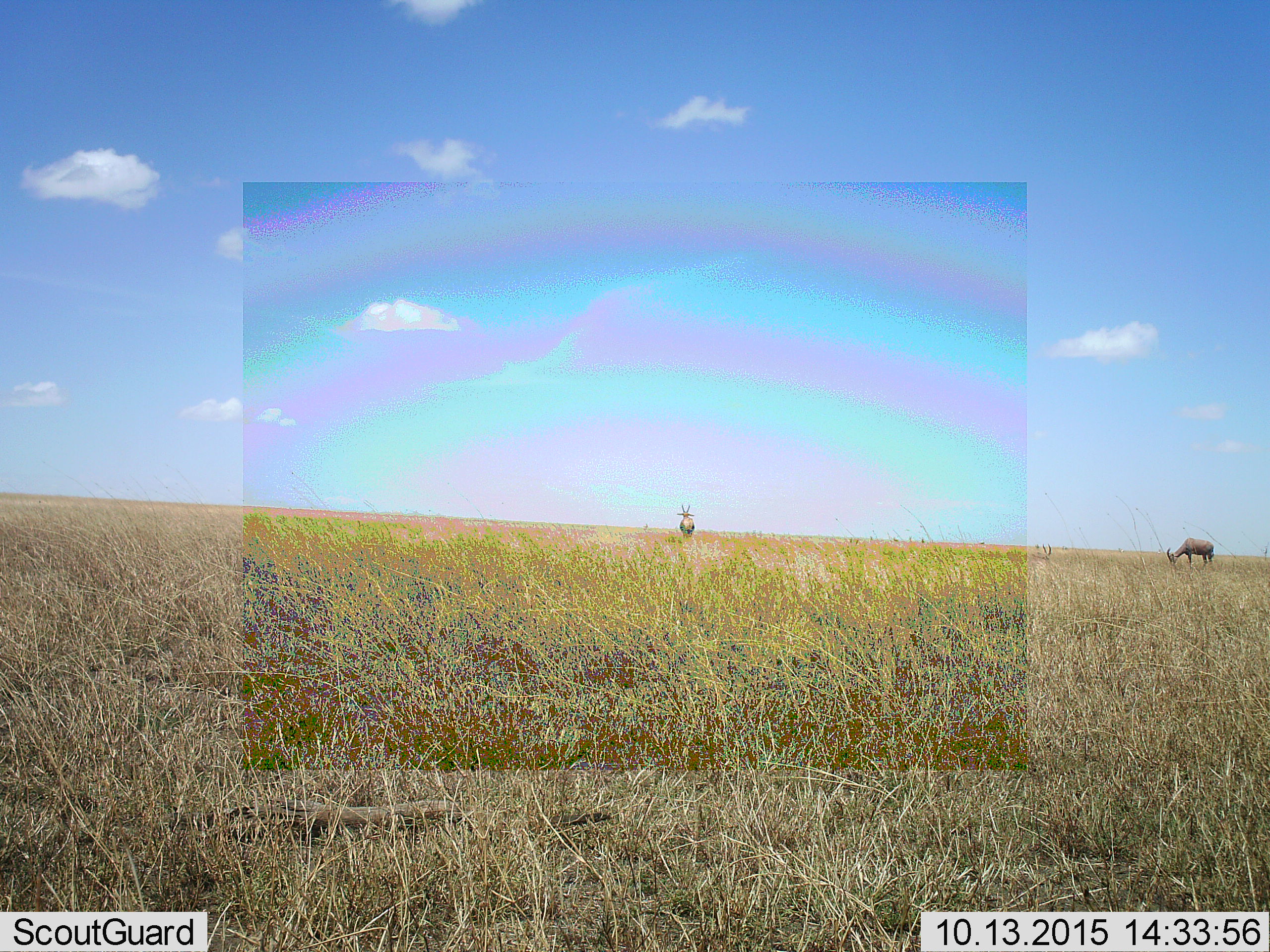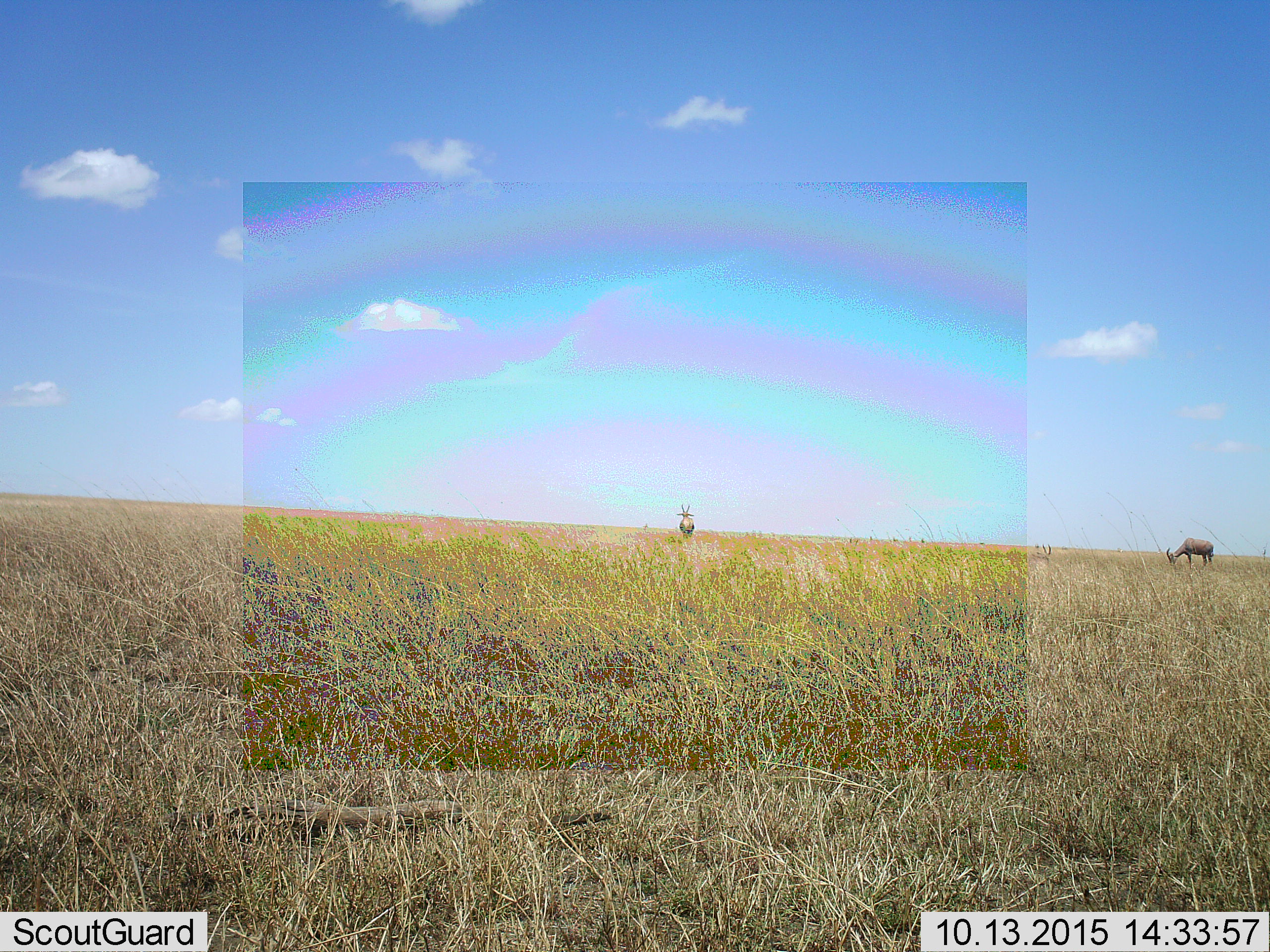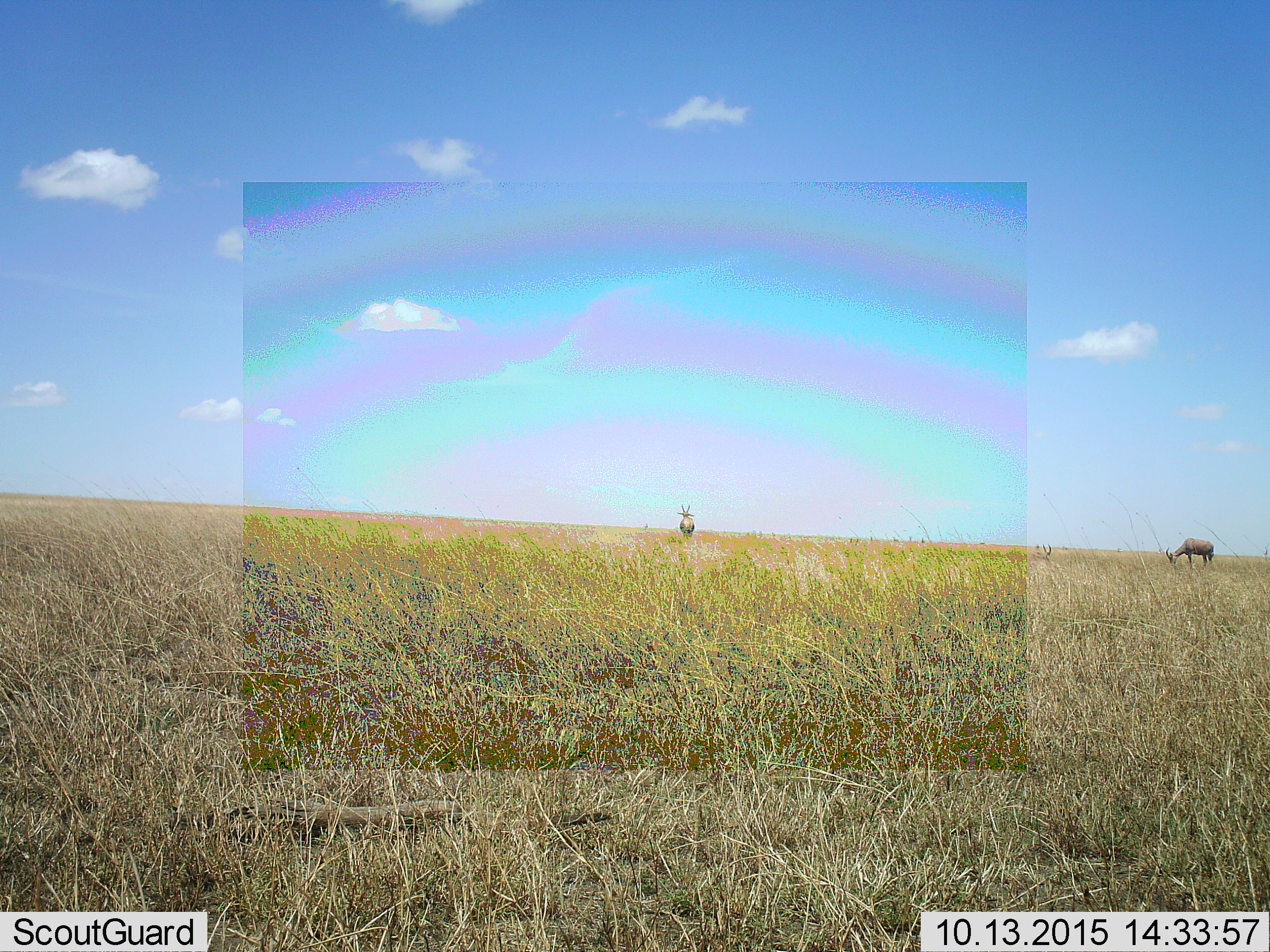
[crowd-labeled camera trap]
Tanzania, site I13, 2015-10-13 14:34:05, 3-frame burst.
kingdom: Animalia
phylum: Chordata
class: Mammalia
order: Artiodactyla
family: Bovidae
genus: Damaliscus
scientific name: Damaliscus lunatus jimela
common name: topi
Topi (Damaliscus lunatus jimela), count 3. Behavior (volunteer vote fractions): standing 100%, resting 33%, moving 0%, interacting 0%. Young present (vote fraction): 0%. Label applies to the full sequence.